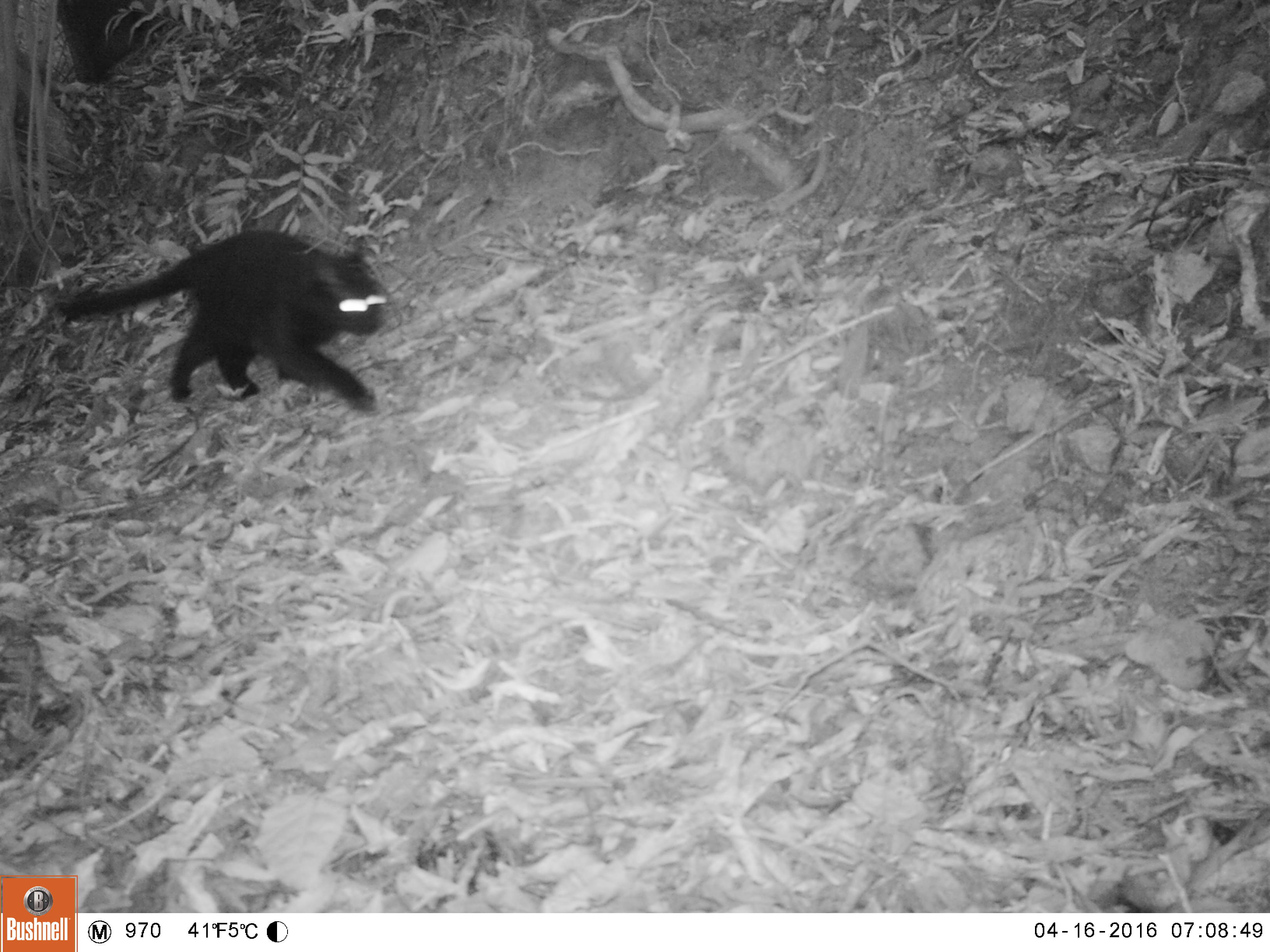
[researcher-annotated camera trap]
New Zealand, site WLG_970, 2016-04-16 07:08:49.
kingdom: Animalia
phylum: Chordata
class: Mammalia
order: Carnivora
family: Felidae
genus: Felis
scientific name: Felis catus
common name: domestic cat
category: cat